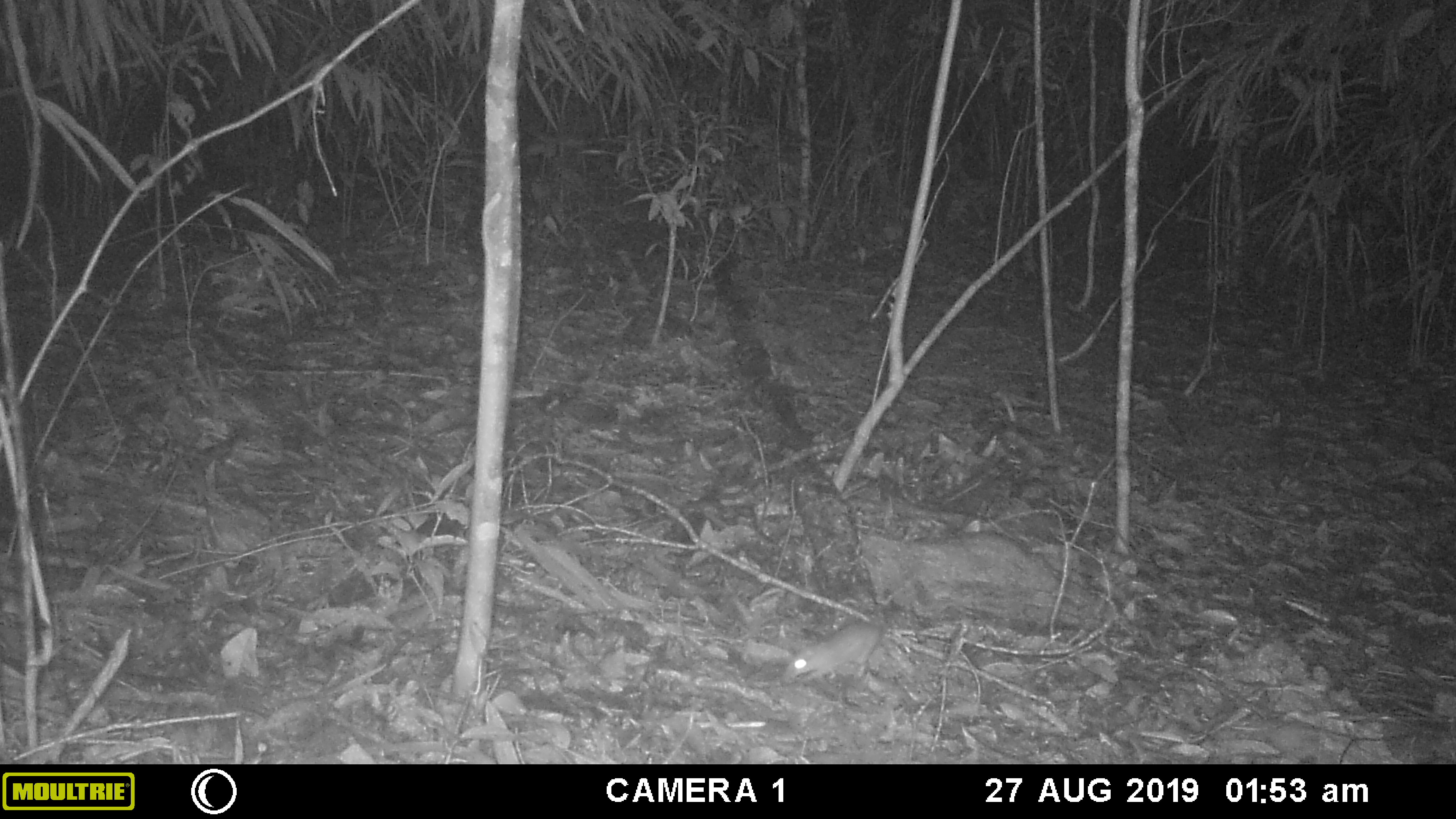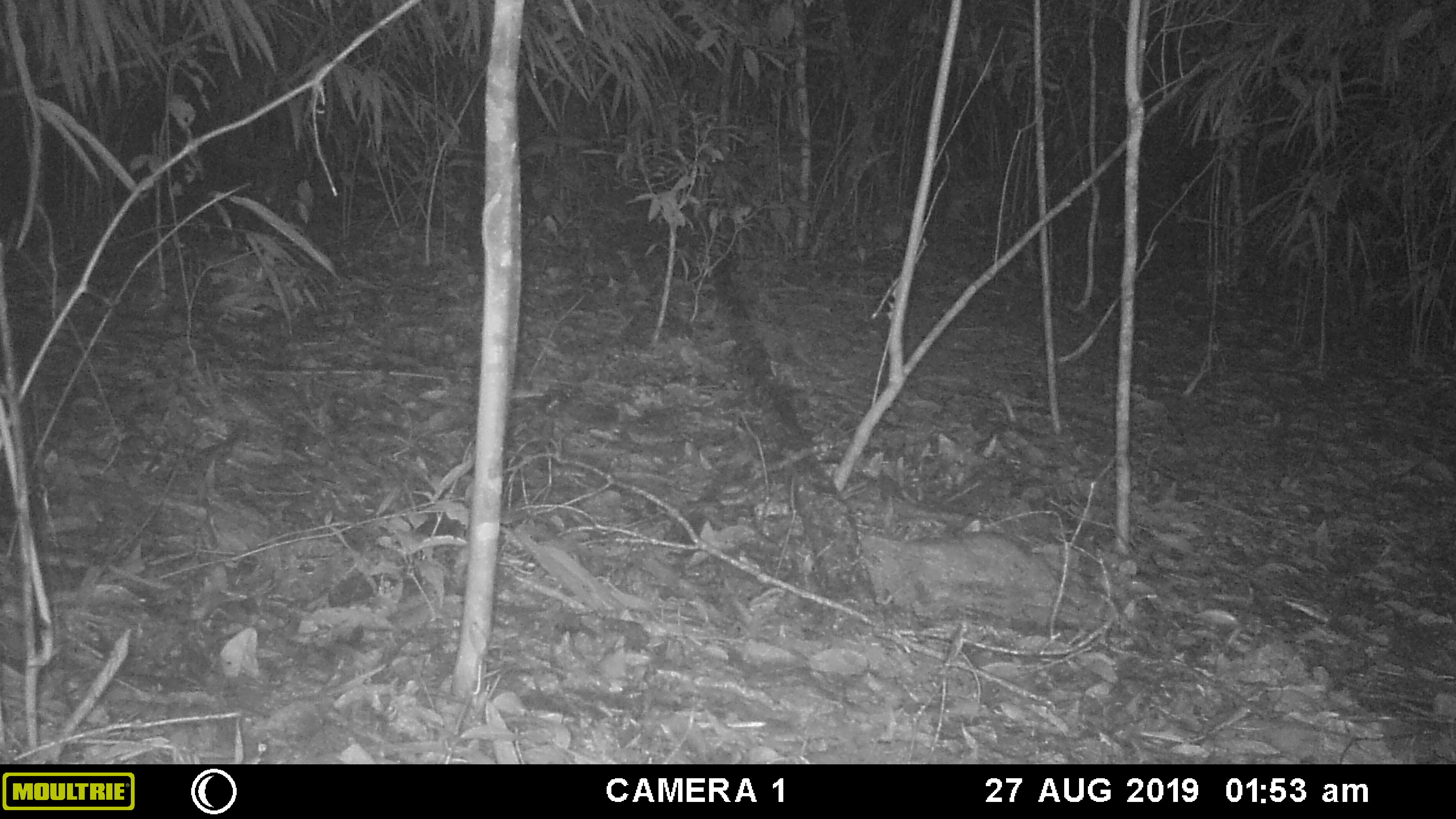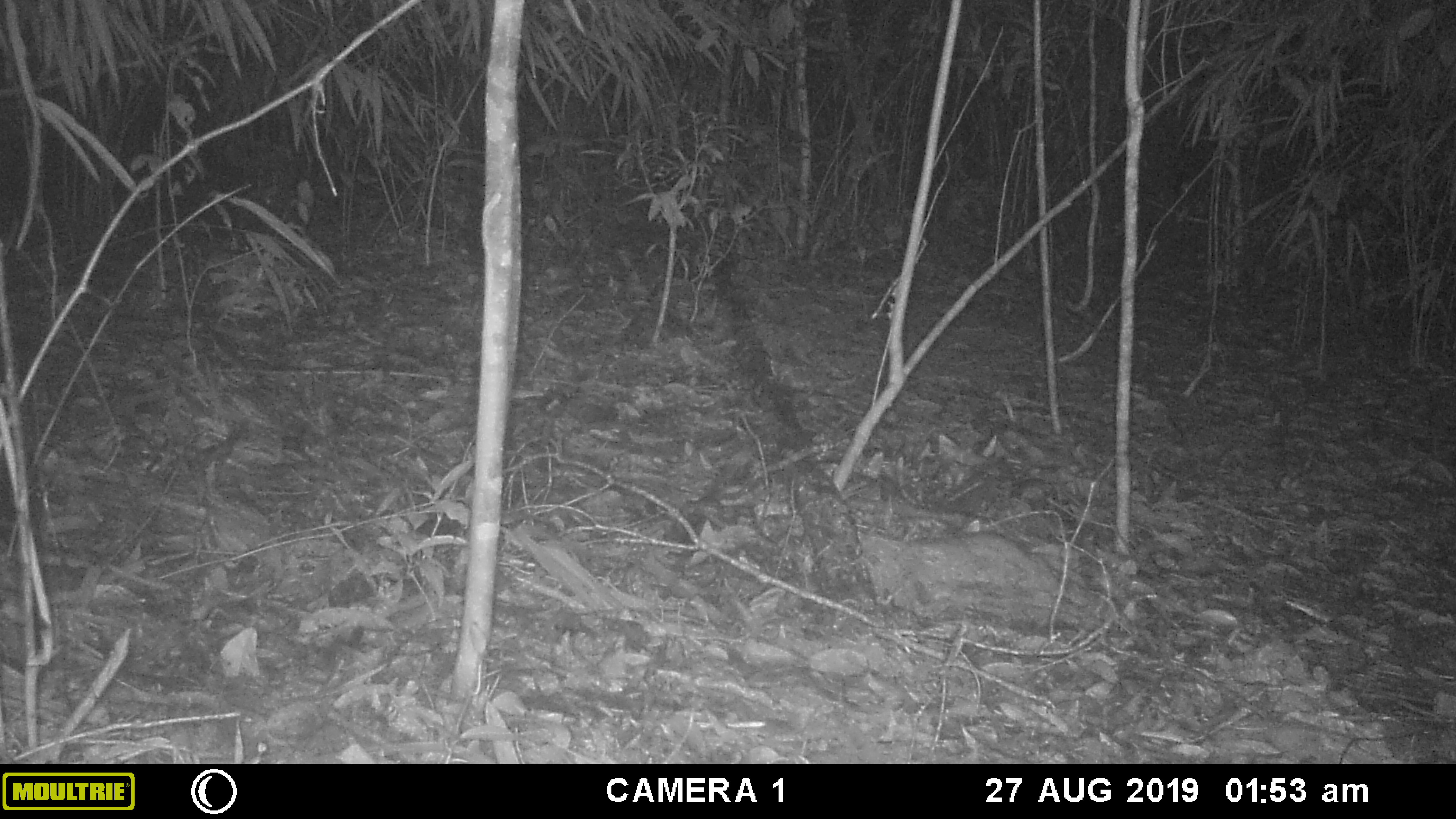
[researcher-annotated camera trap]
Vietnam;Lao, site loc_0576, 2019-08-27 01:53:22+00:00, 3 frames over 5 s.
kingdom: Animalia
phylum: Chordata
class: Mammalia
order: Rodentia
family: Muridae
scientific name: Muridae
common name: old-world mice and rats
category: unidentified murid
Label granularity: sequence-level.